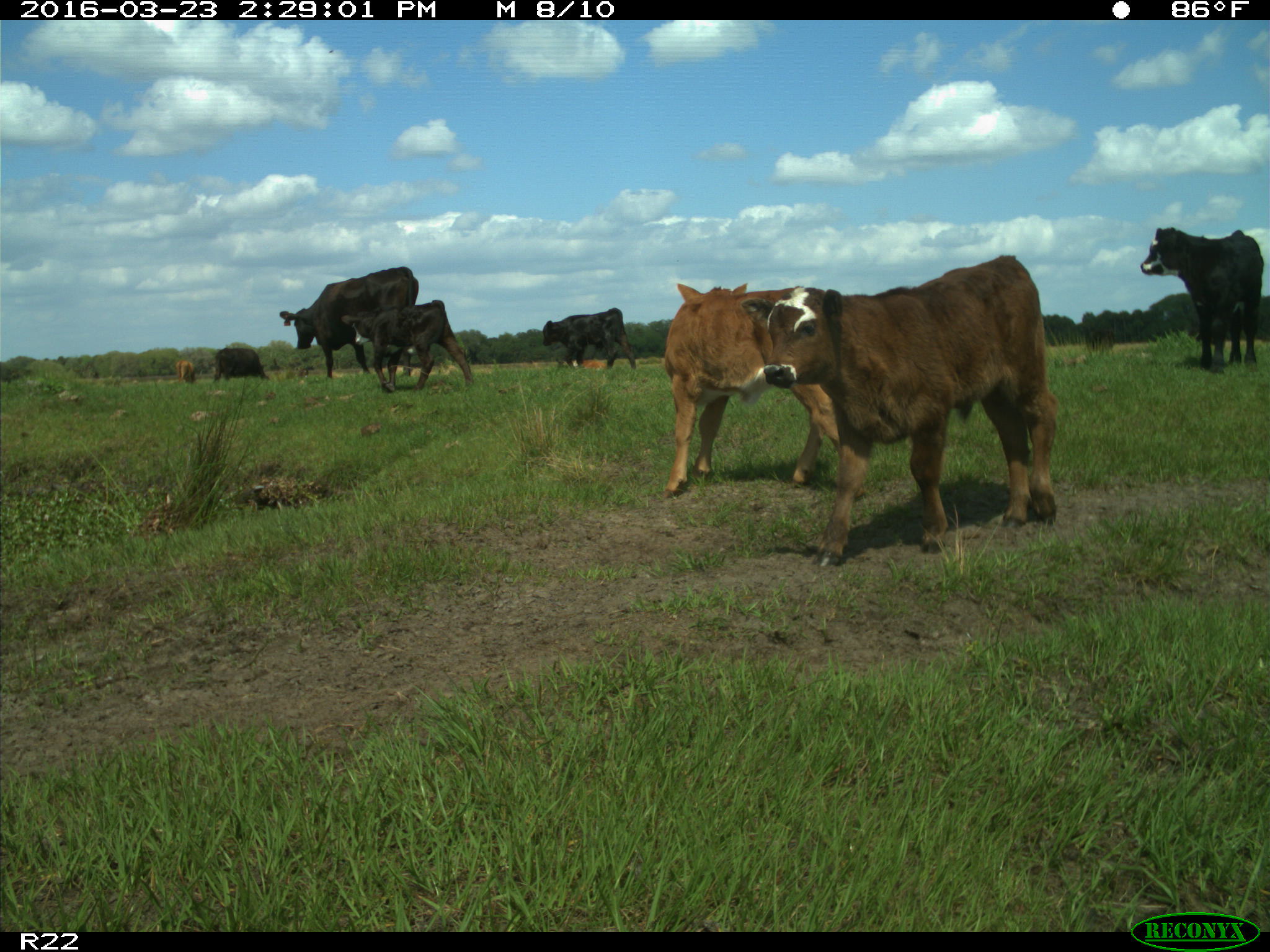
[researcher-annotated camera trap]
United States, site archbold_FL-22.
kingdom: Animalia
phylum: Chordata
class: Mammalia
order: Artiodactyla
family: Bovidae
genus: Bos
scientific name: Bos taurus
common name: domestic cow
Bos taurus (domestic cow).